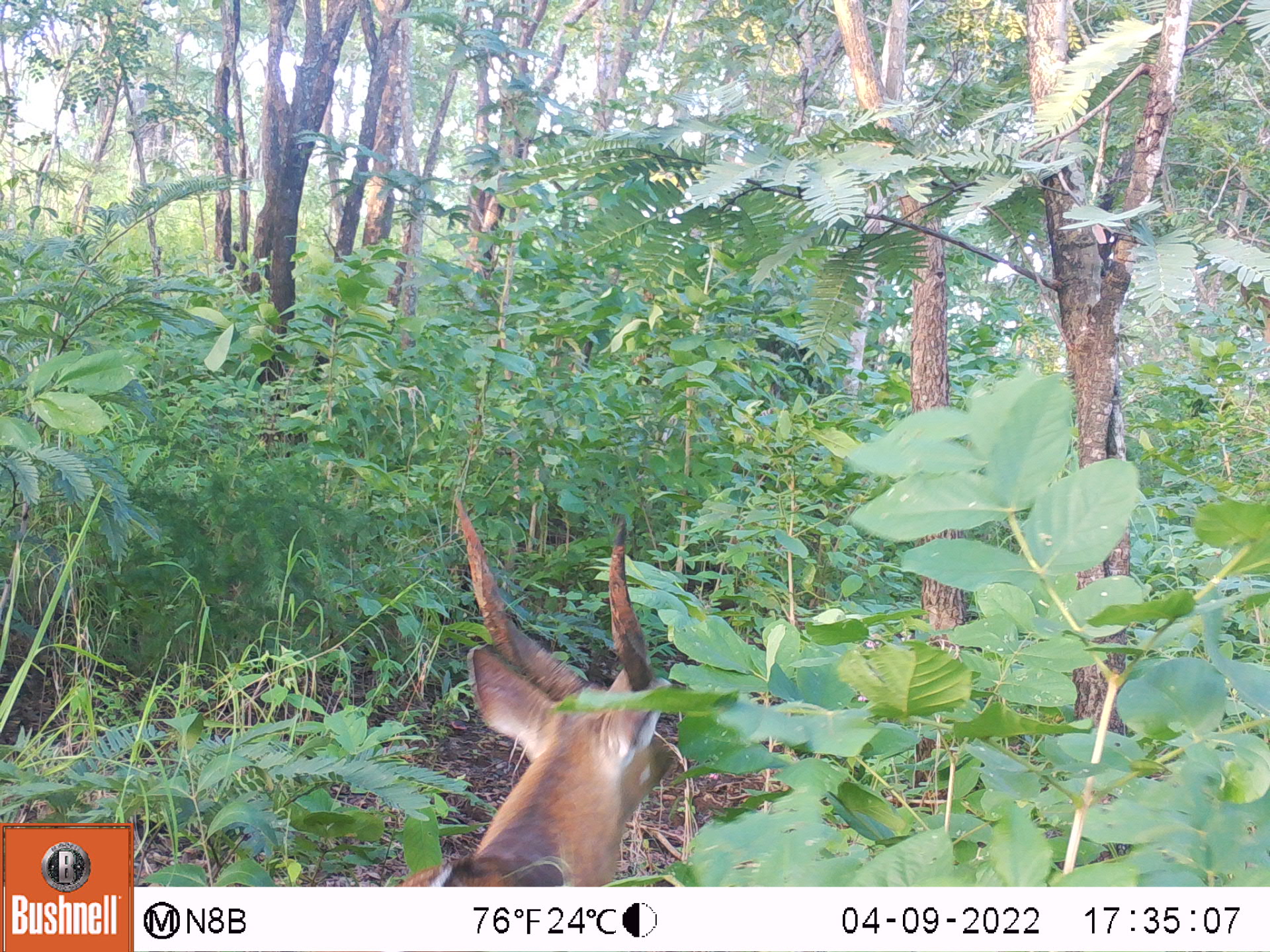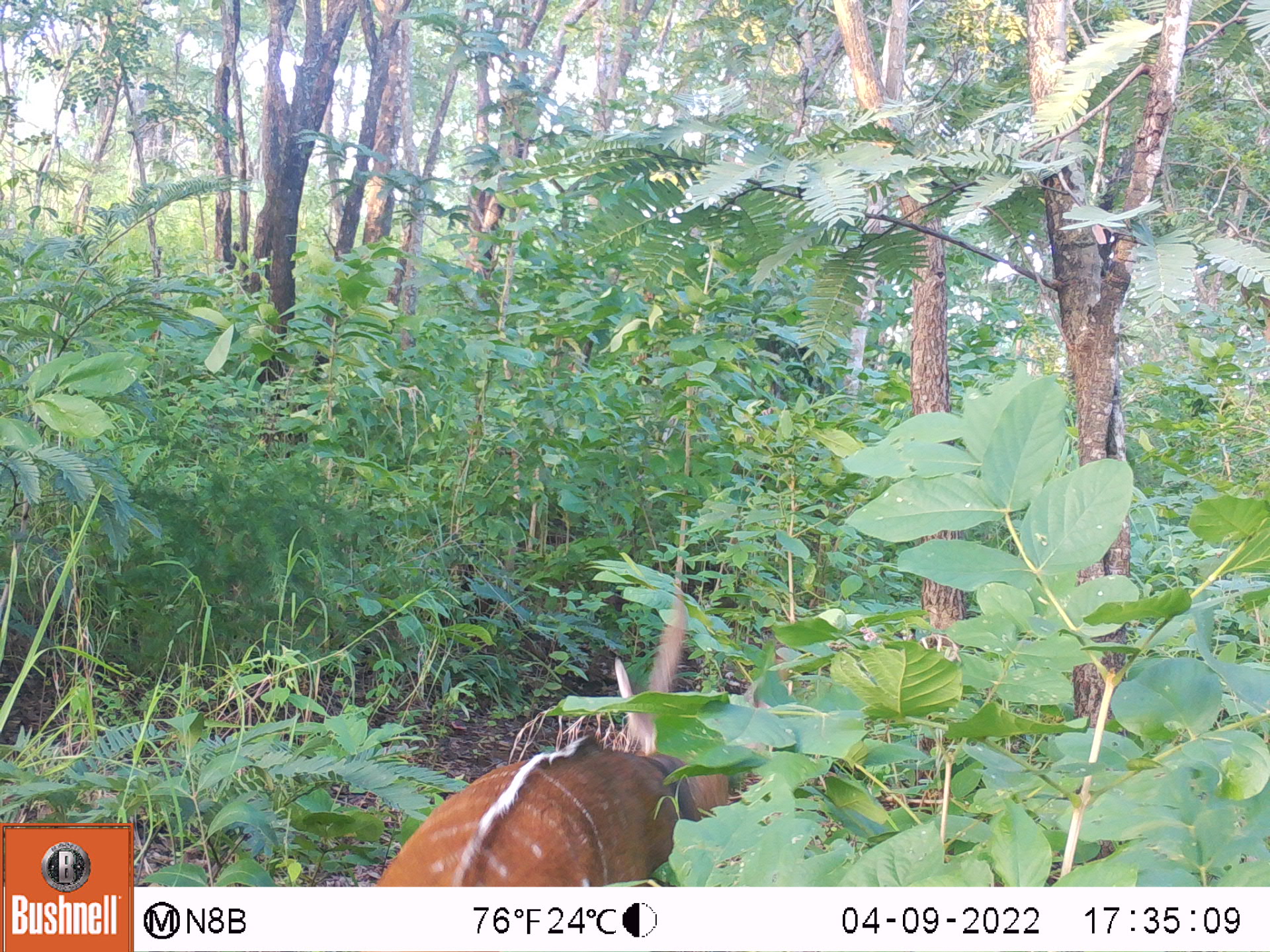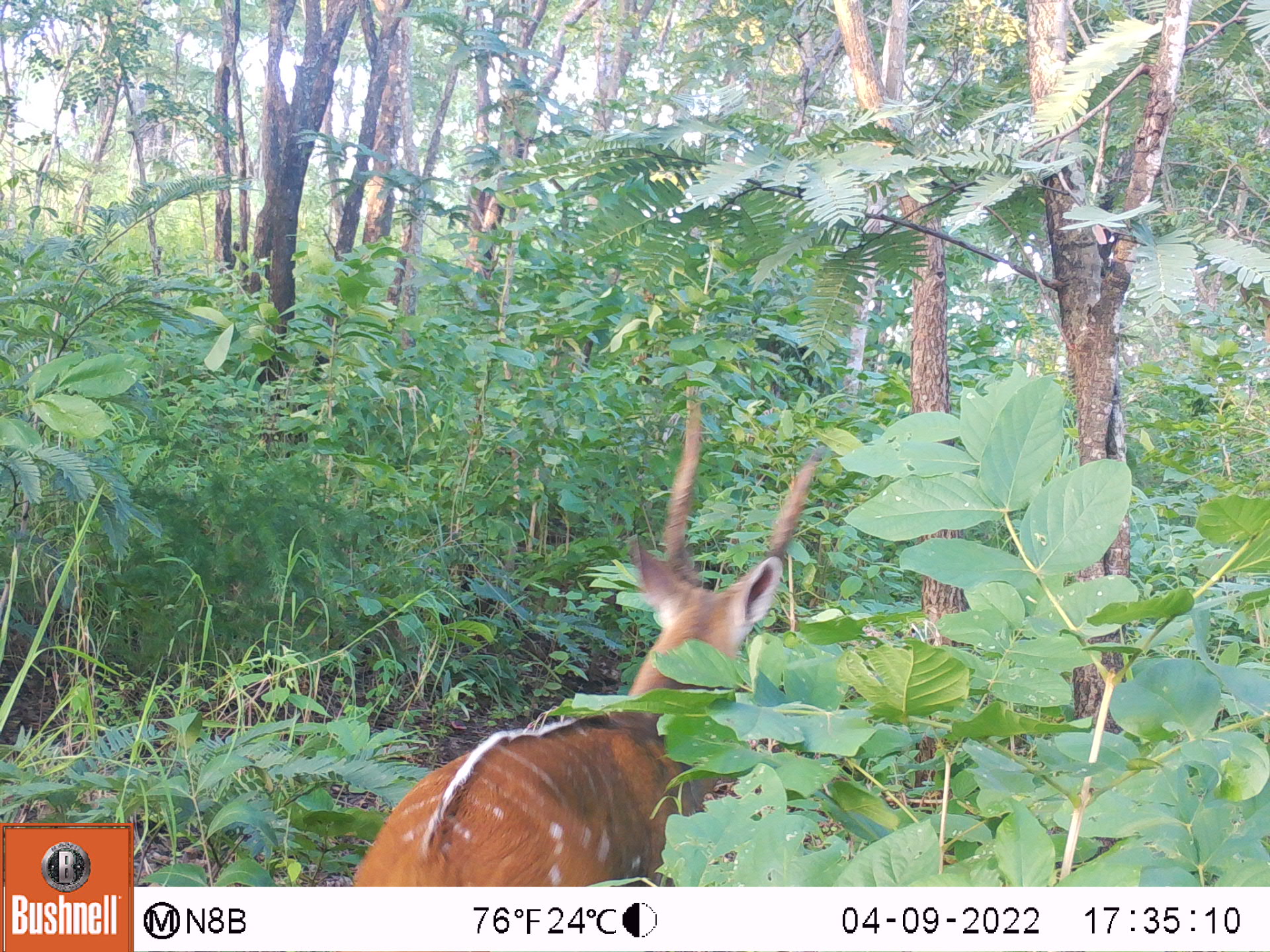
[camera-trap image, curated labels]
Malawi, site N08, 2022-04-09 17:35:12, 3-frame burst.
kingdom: Animalia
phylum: Chordata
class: Mammalia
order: Artiodactyla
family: Bovidae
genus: Tragelaphus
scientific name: Tragelaphus sylvaticus sylvaticus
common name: cape bushbuck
Cape bushbuck (Tragelaphus sylvaticus sylvaticus), count 1.